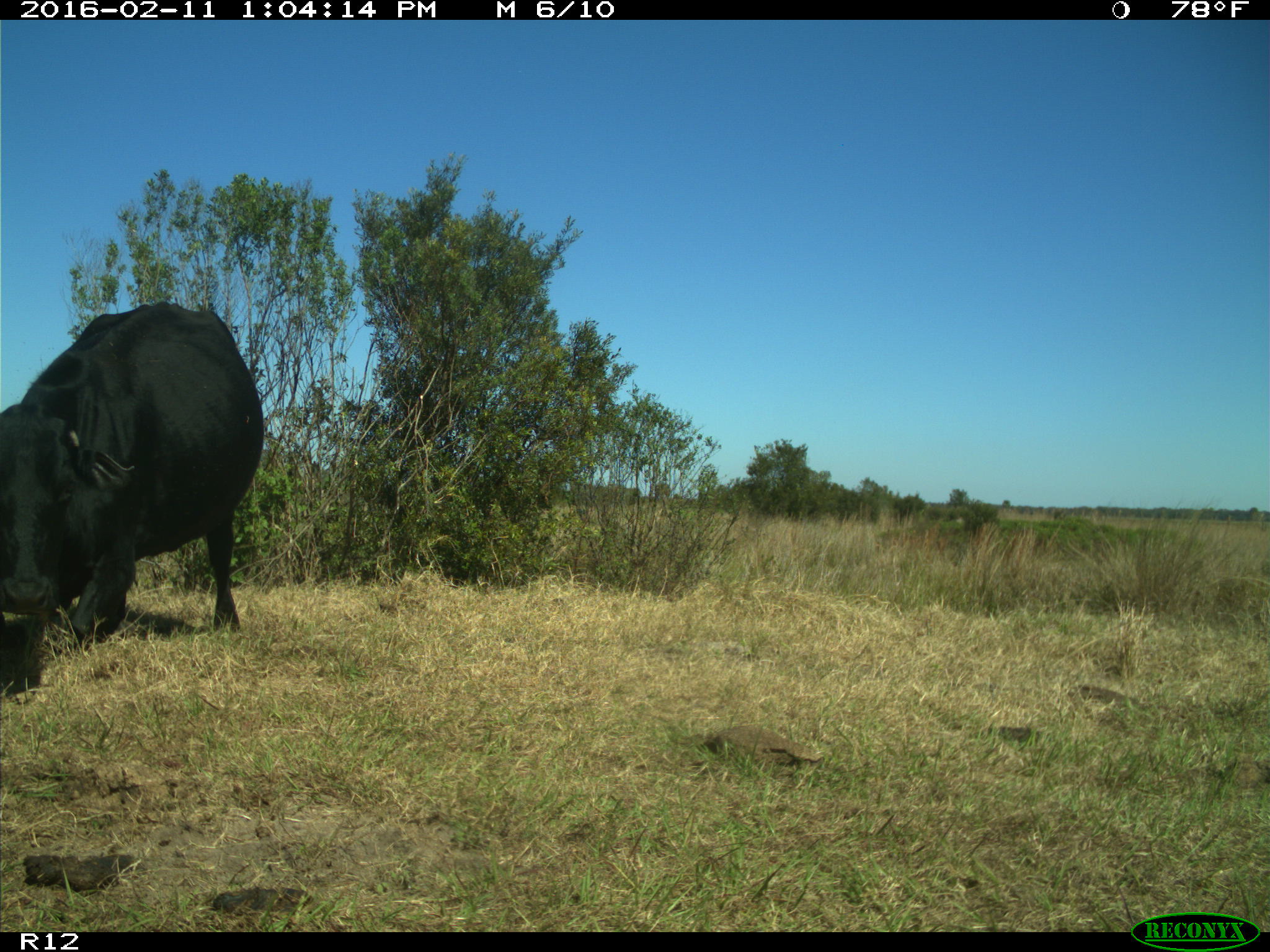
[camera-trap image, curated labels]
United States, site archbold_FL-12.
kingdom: Animalia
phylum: Chordata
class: Mammalia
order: Artiodactyla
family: Bovidae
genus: Bos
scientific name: Bos taurus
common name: domestic cow